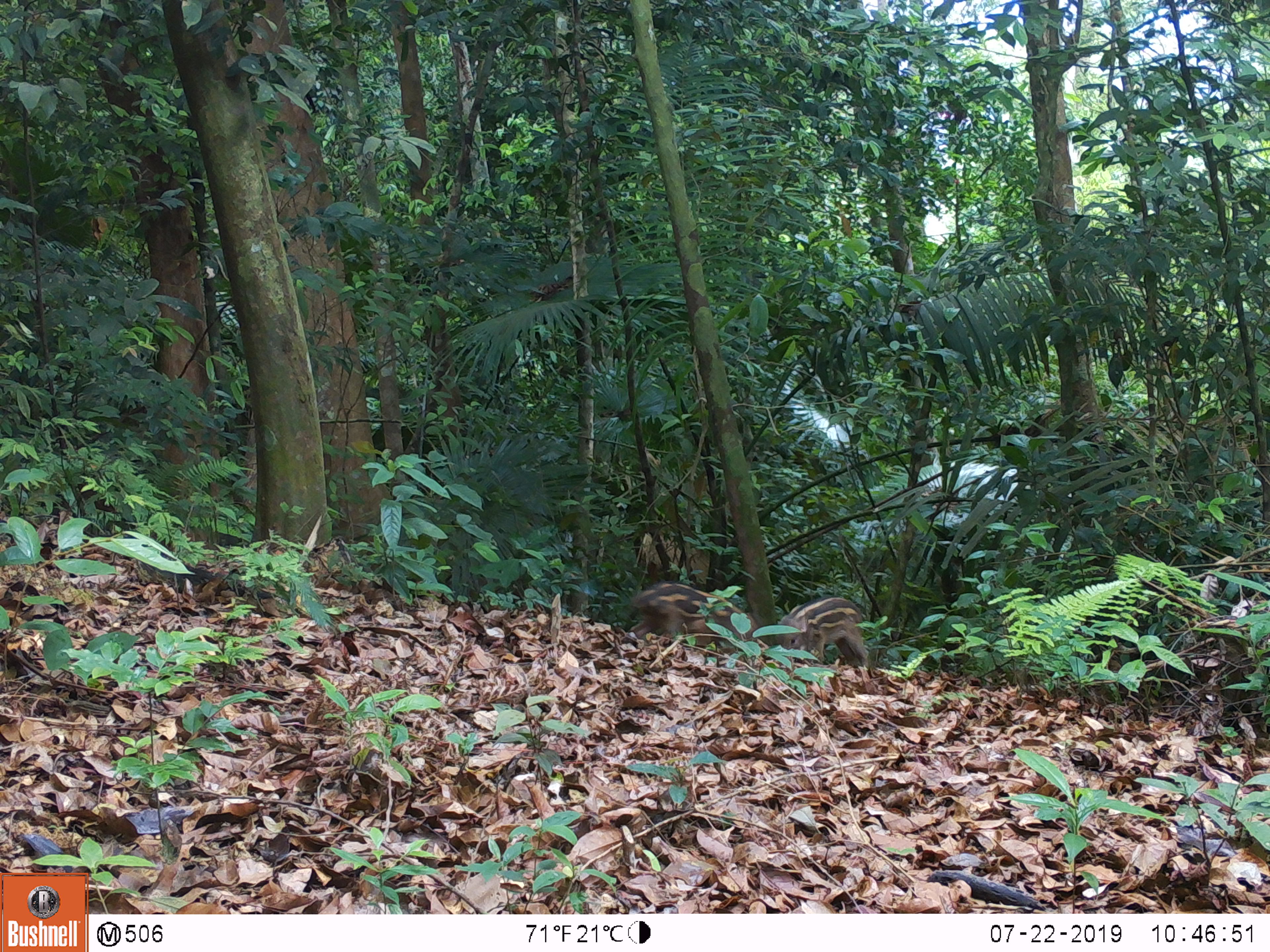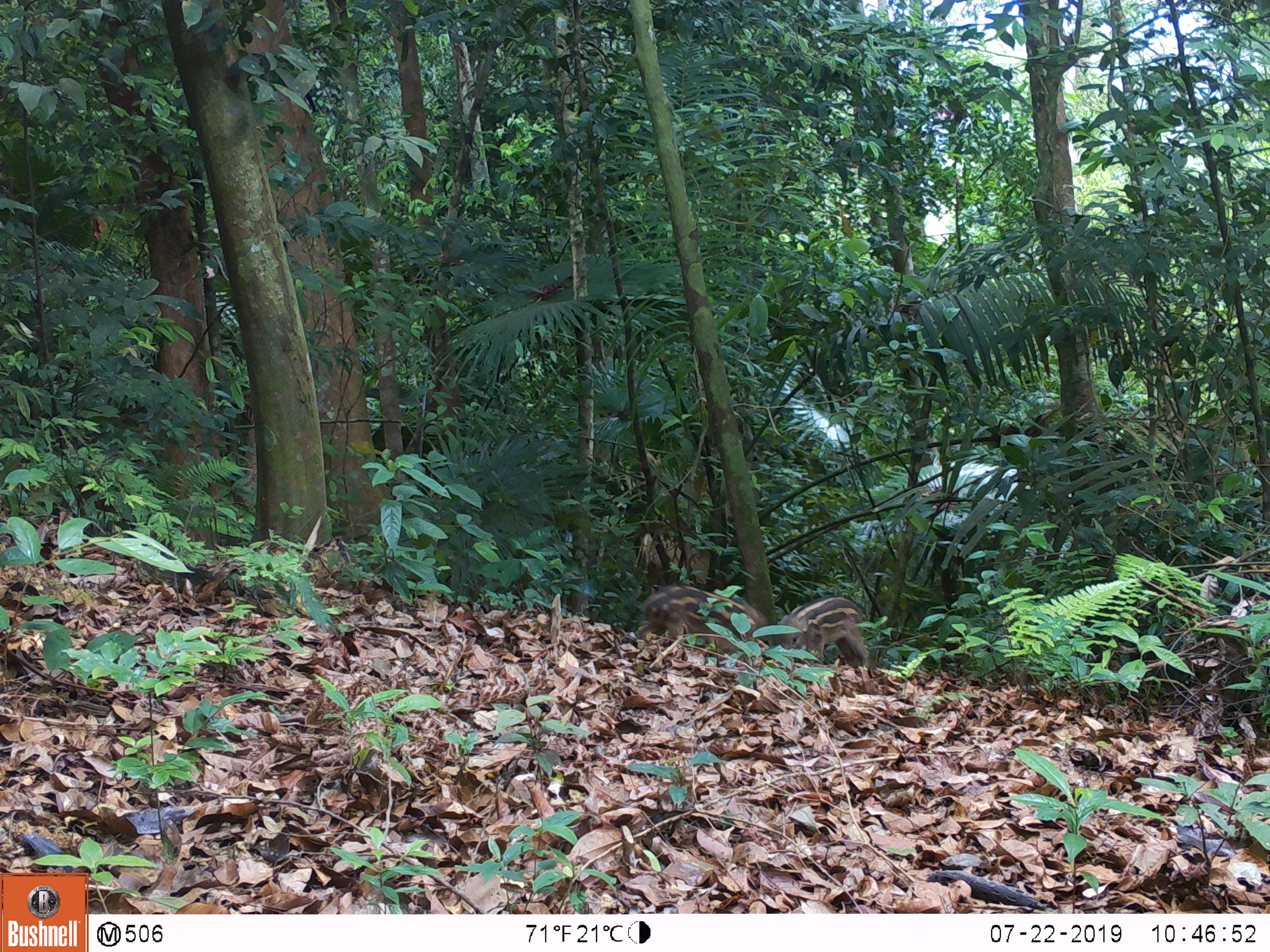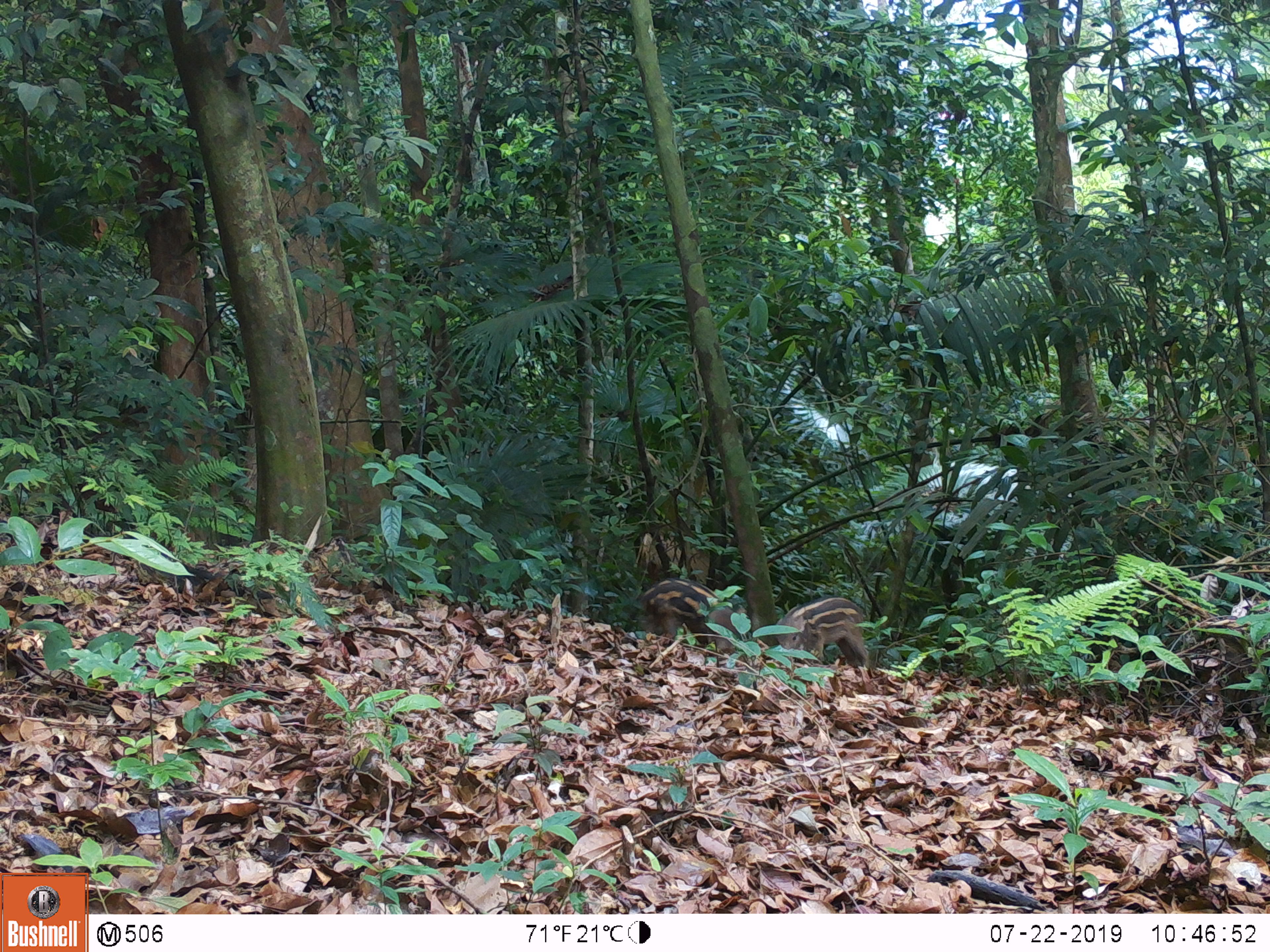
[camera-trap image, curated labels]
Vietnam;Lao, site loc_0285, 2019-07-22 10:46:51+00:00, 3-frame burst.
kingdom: Animalia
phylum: Chordata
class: Mammalia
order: Artiodactyla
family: Suidae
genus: Sus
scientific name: Sus scrofa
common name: eurasian wild pig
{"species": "eurasian wild pig (Sus scrofa)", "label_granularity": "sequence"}